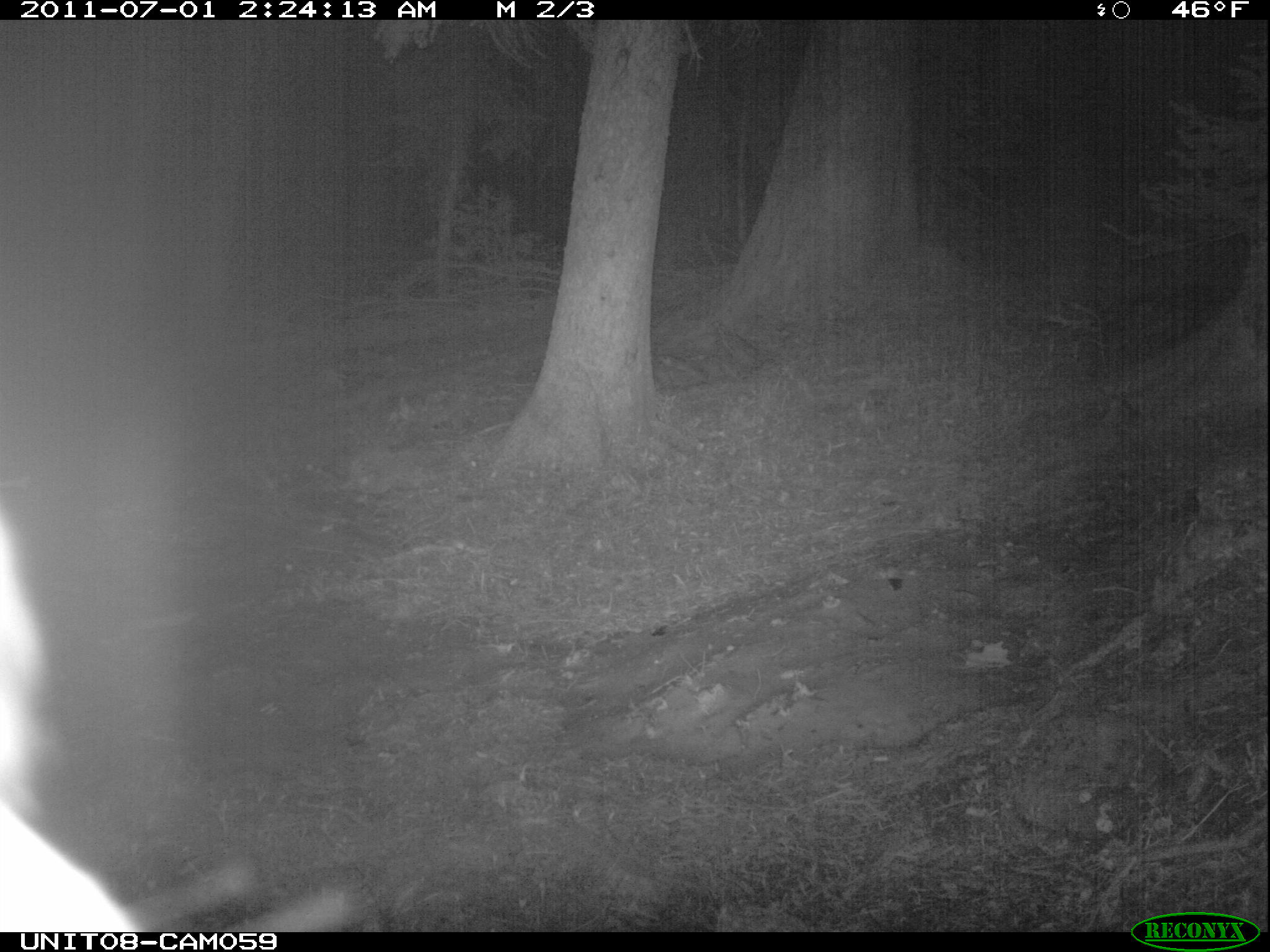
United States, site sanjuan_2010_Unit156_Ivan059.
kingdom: Animalia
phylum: Chordata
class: Mammalia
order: Artiodactyla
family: Cervidae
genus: Cervus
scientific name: Cervus elaphus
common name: red deer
Cervus elaphus (red deer).